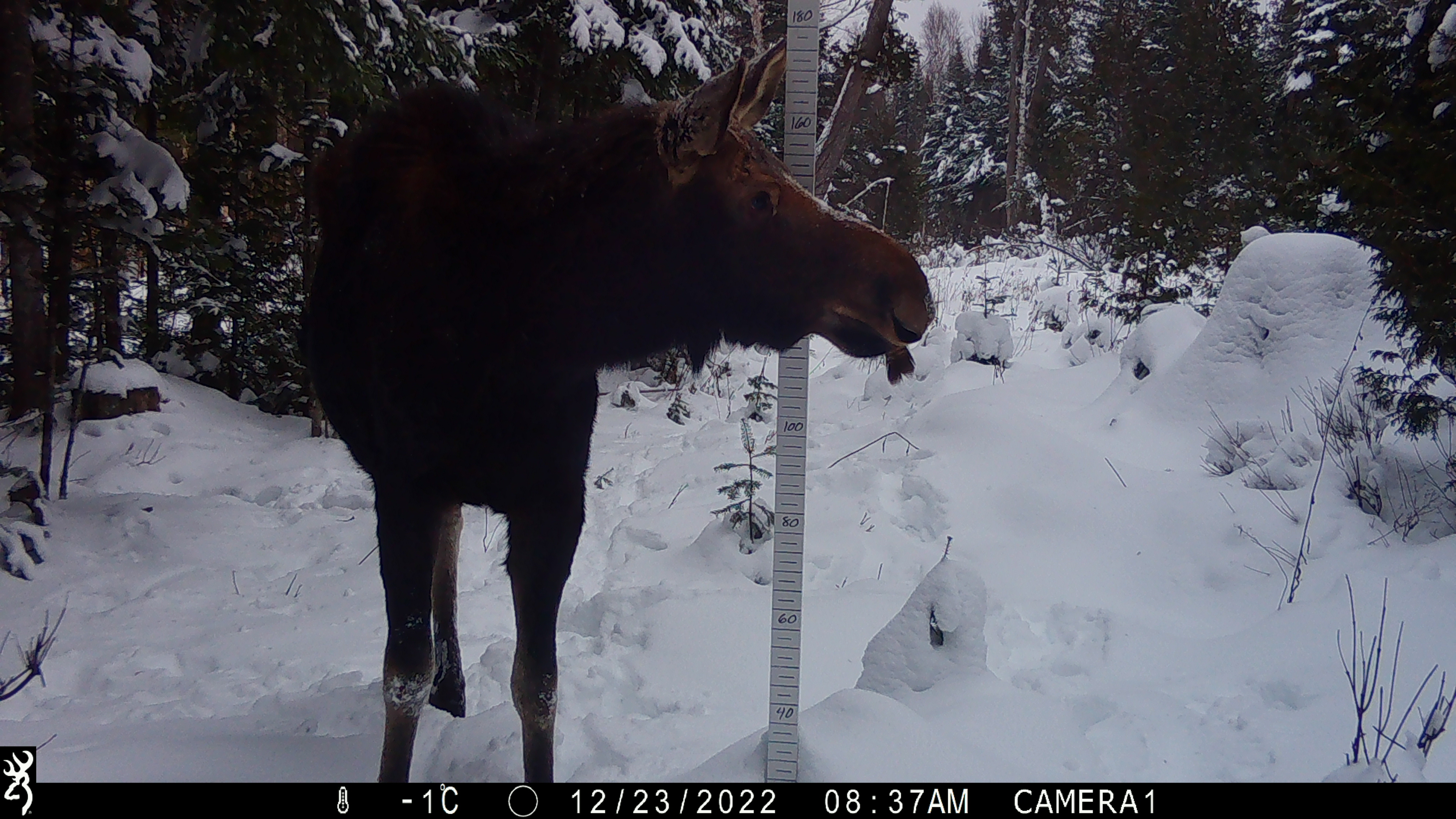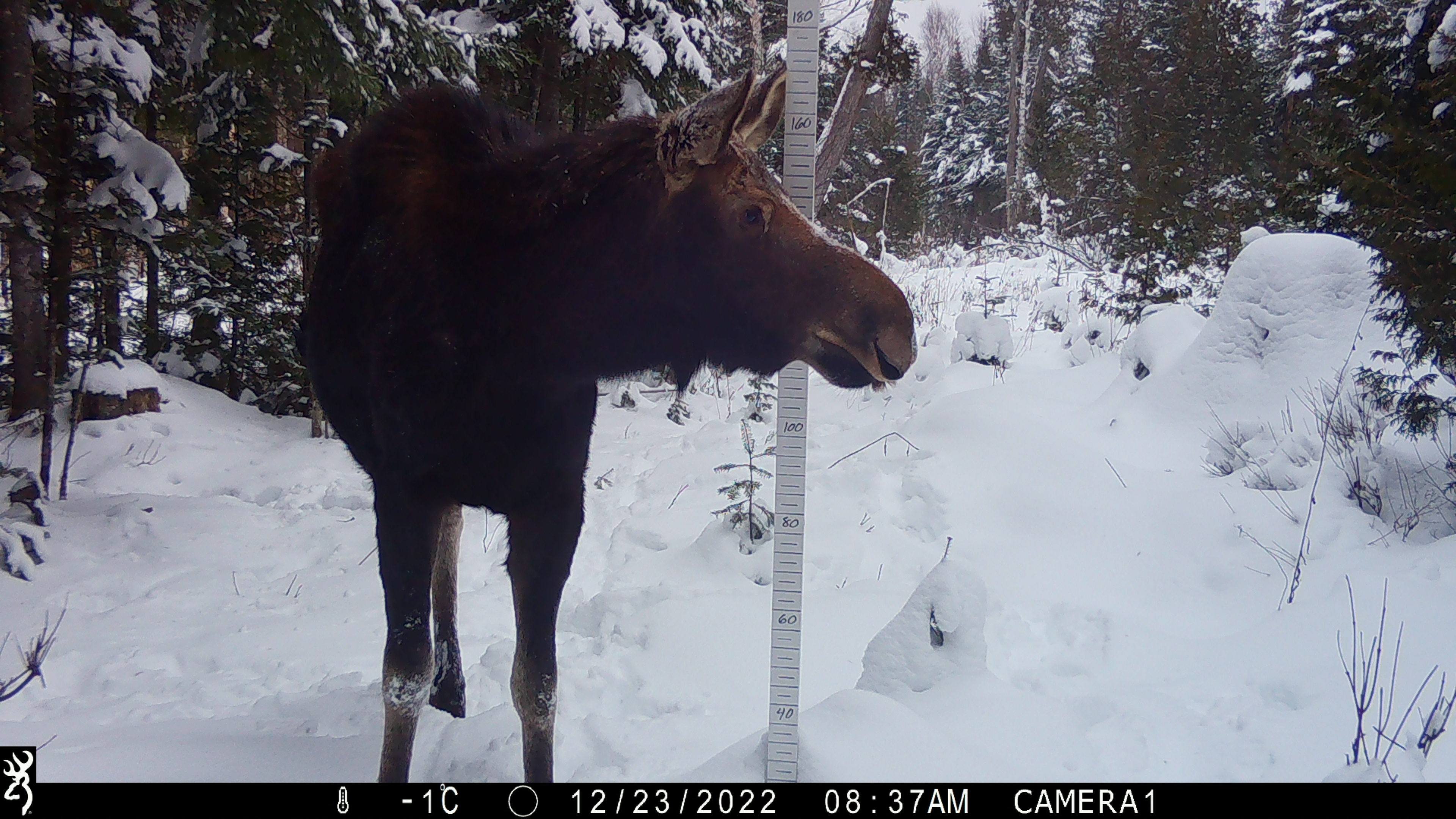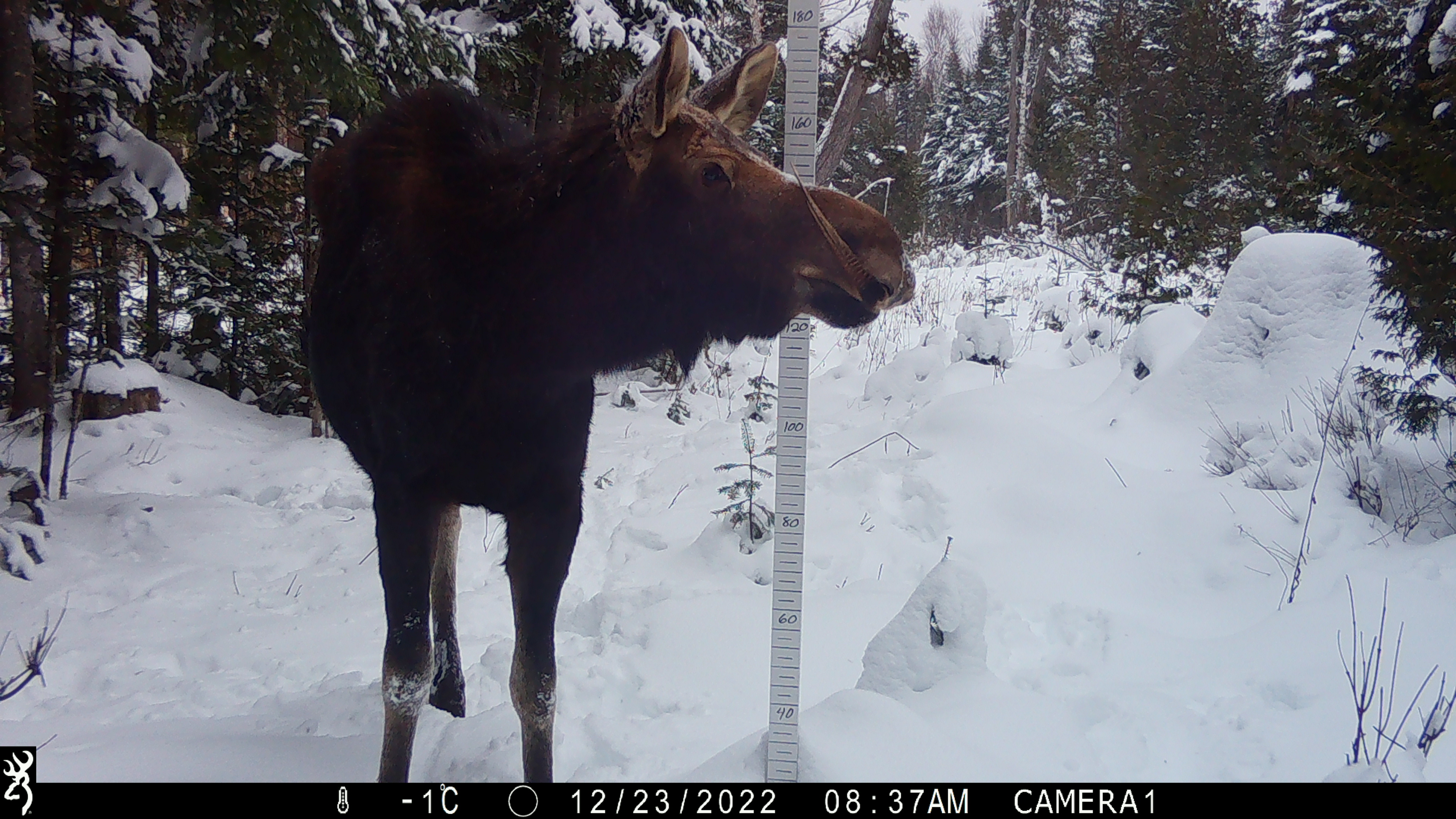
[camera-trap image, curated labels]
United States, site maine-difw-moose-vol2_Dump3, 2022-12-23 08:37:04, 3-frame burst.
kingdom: Animalia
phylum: Chordata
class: Mammalia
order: Artiodactyla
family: Cervidae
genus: Alces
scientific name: Alces alces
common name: moose